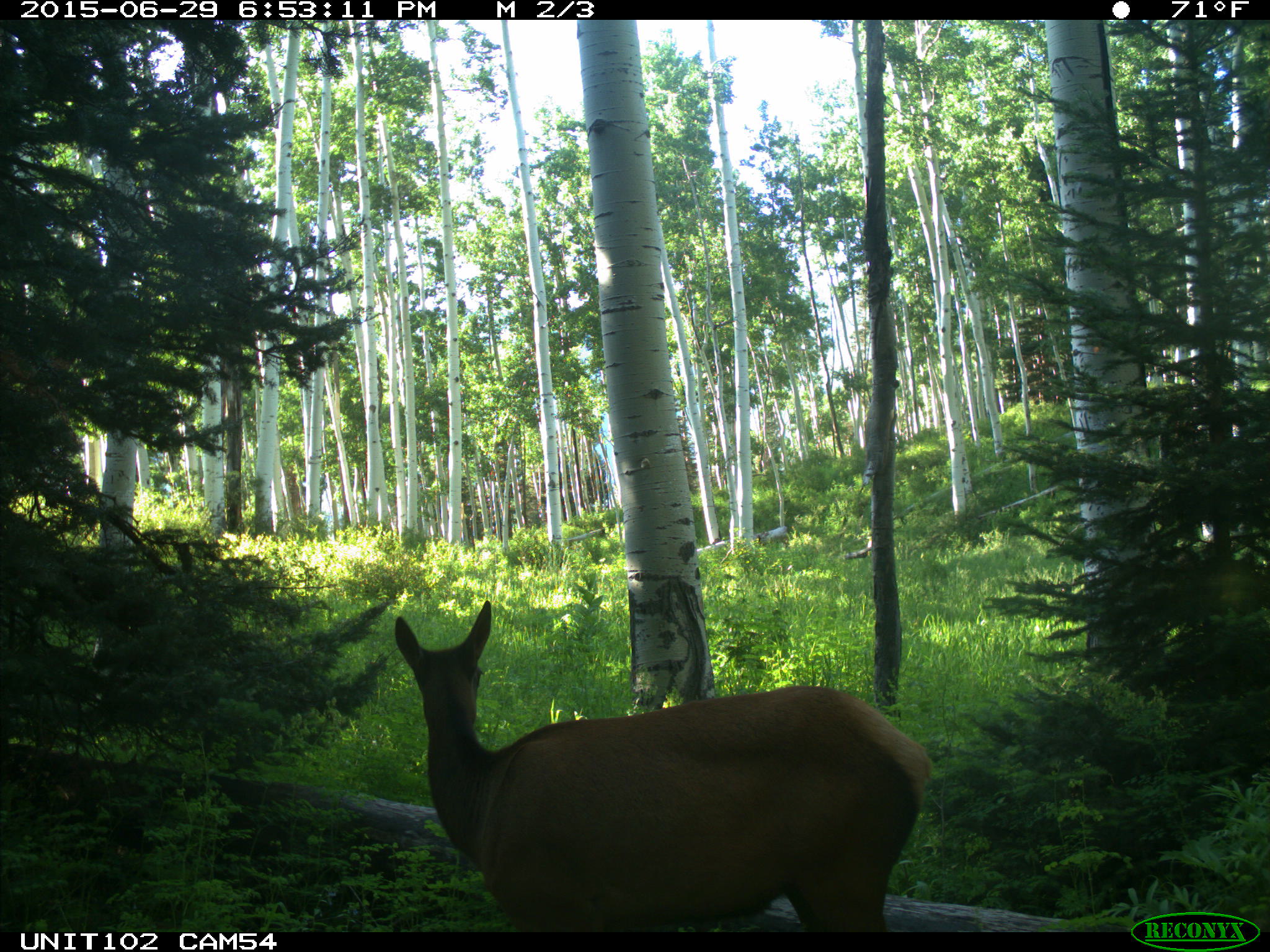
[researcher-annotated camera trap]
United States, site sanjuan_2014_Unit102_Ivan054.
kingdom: Animalia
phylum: Chordata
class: Mammalia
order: Artiodactyla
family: Cervidae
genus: Cervus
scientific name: Cervus elaphus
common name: red deer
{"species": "Cervus elaphus (red deer)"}